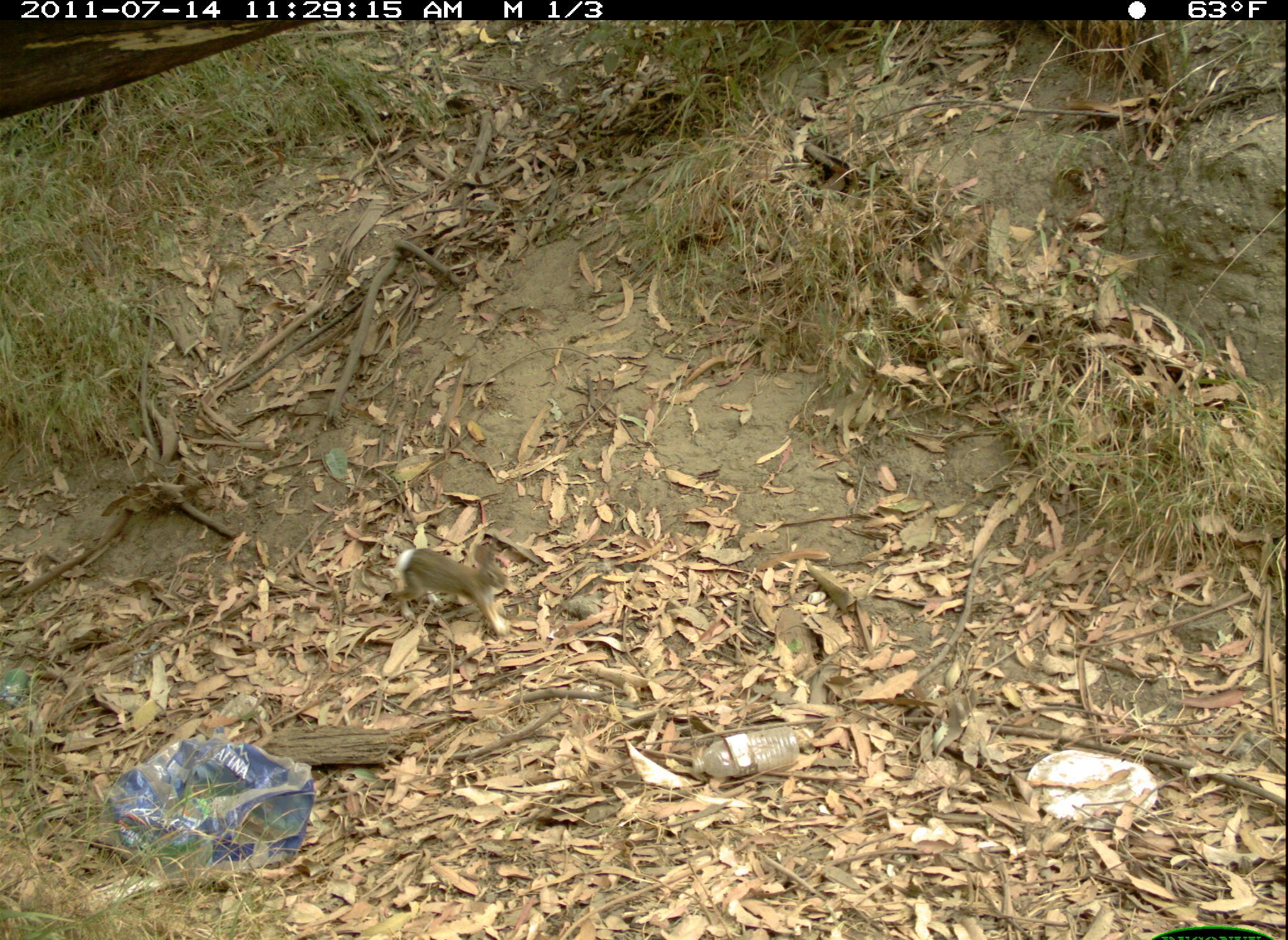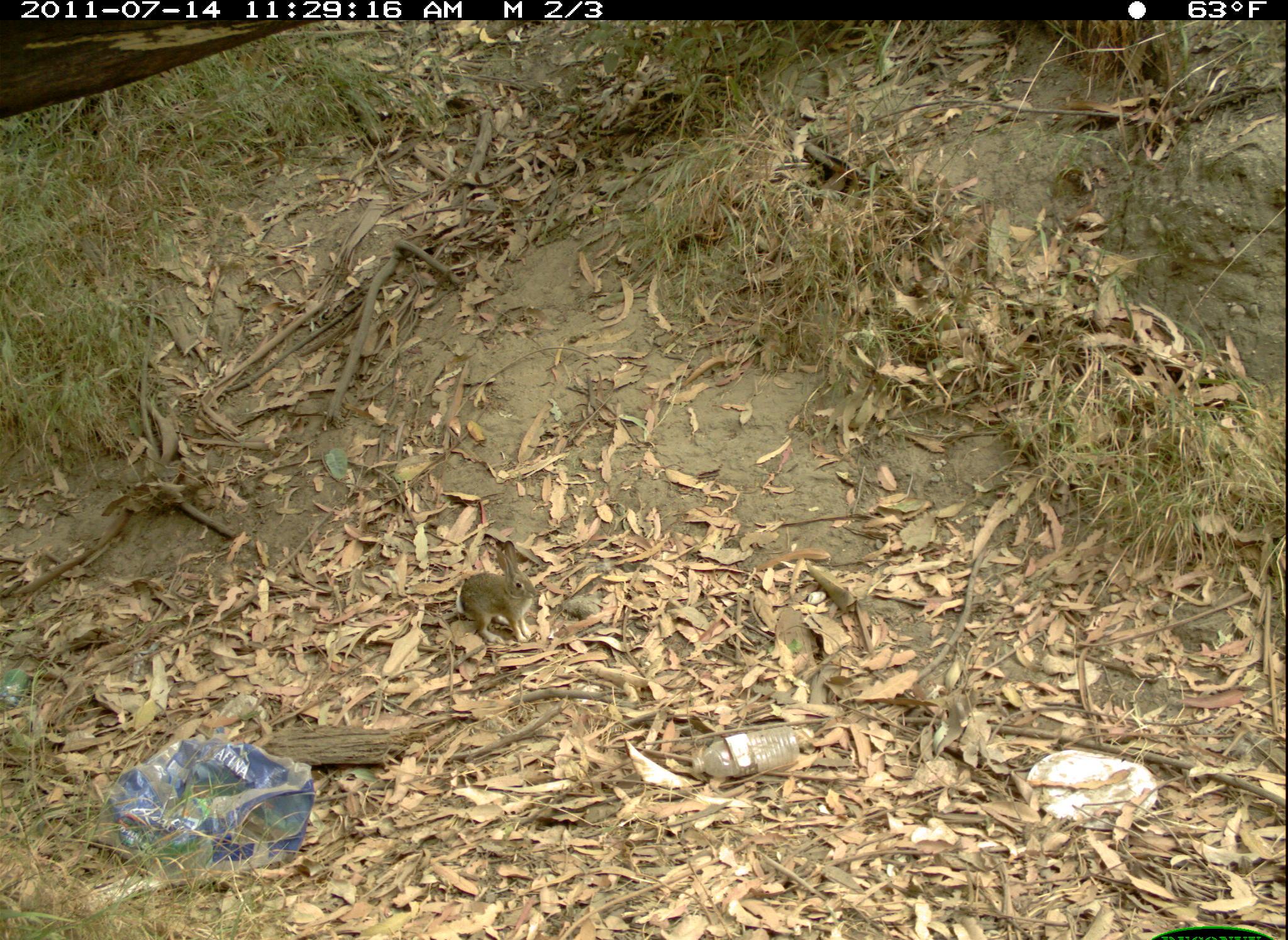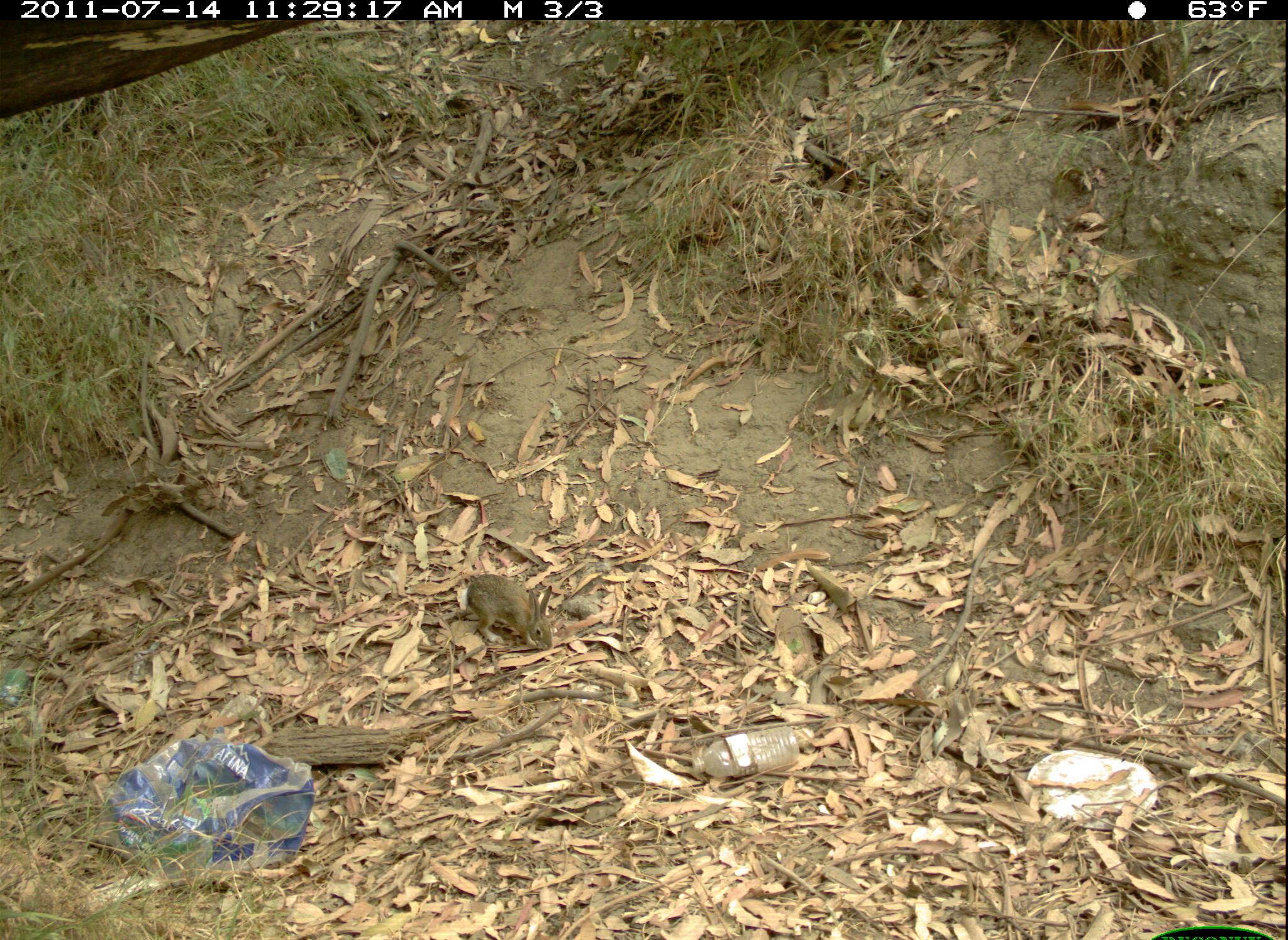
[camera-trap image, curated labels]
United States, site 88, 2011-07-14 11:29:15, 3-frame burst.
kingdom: Animalia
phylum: Chordata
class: Mammalia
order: Lagomorpha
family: Leporidae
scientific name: Leporidae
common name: rabbits and hares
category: rabbit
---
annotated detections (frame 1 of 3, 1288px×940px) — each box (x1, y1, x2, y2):
rabbit: (393, 536, 530, 657)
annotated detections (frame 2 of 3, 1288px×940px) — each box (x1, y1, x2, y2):
rabbit: (445, 532, 561, 655)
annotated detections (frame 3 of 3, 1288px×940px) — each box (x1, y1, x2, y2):
rabbit: (460, 564, 562, 659)